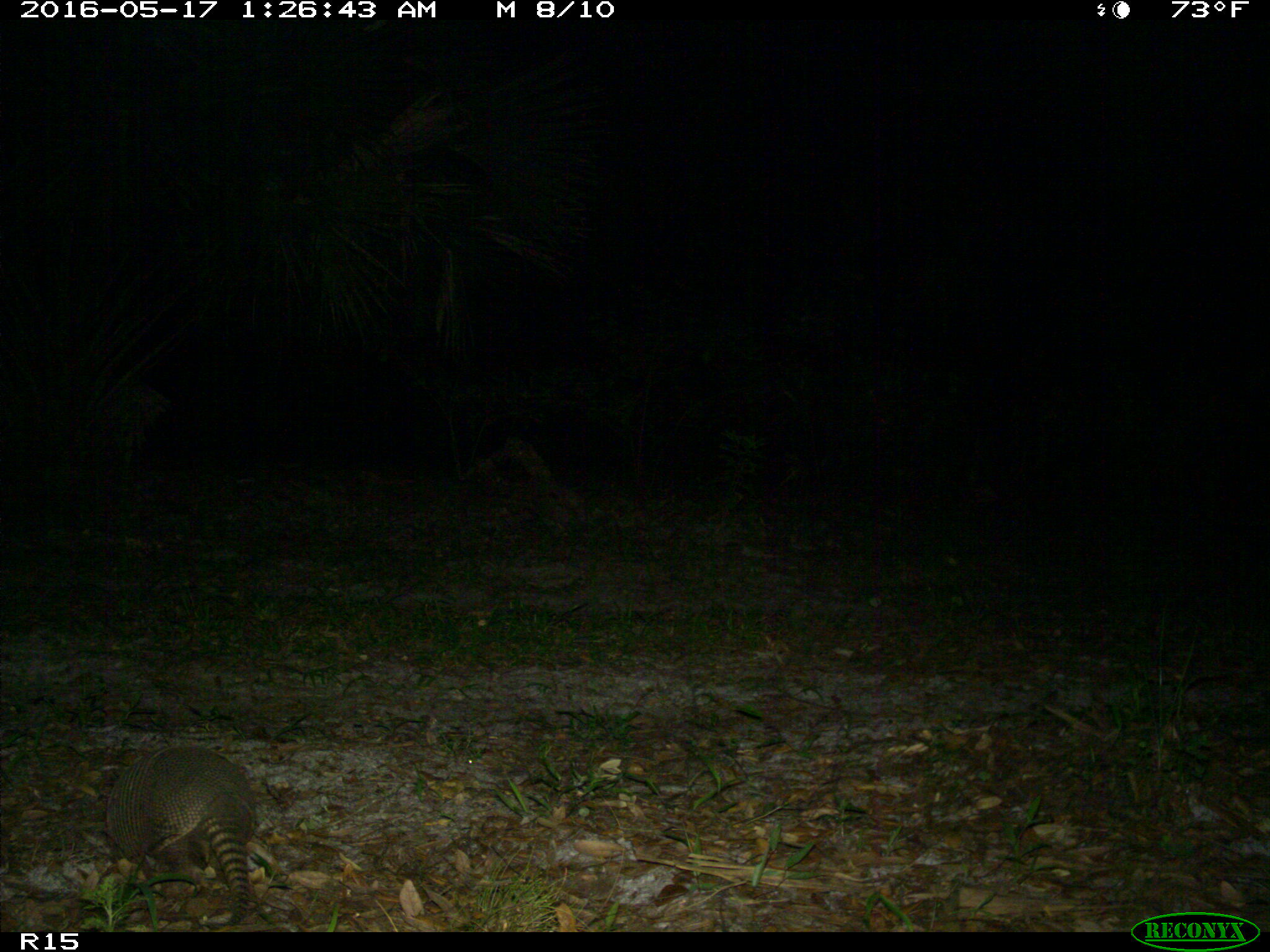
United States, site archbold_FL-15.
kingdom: Animalia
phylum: Chordata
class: Mammalia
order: Cingulata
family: Dasypodidae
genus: Dasypus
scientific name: Dasypus novemcinctus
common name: nine-banded armadillo